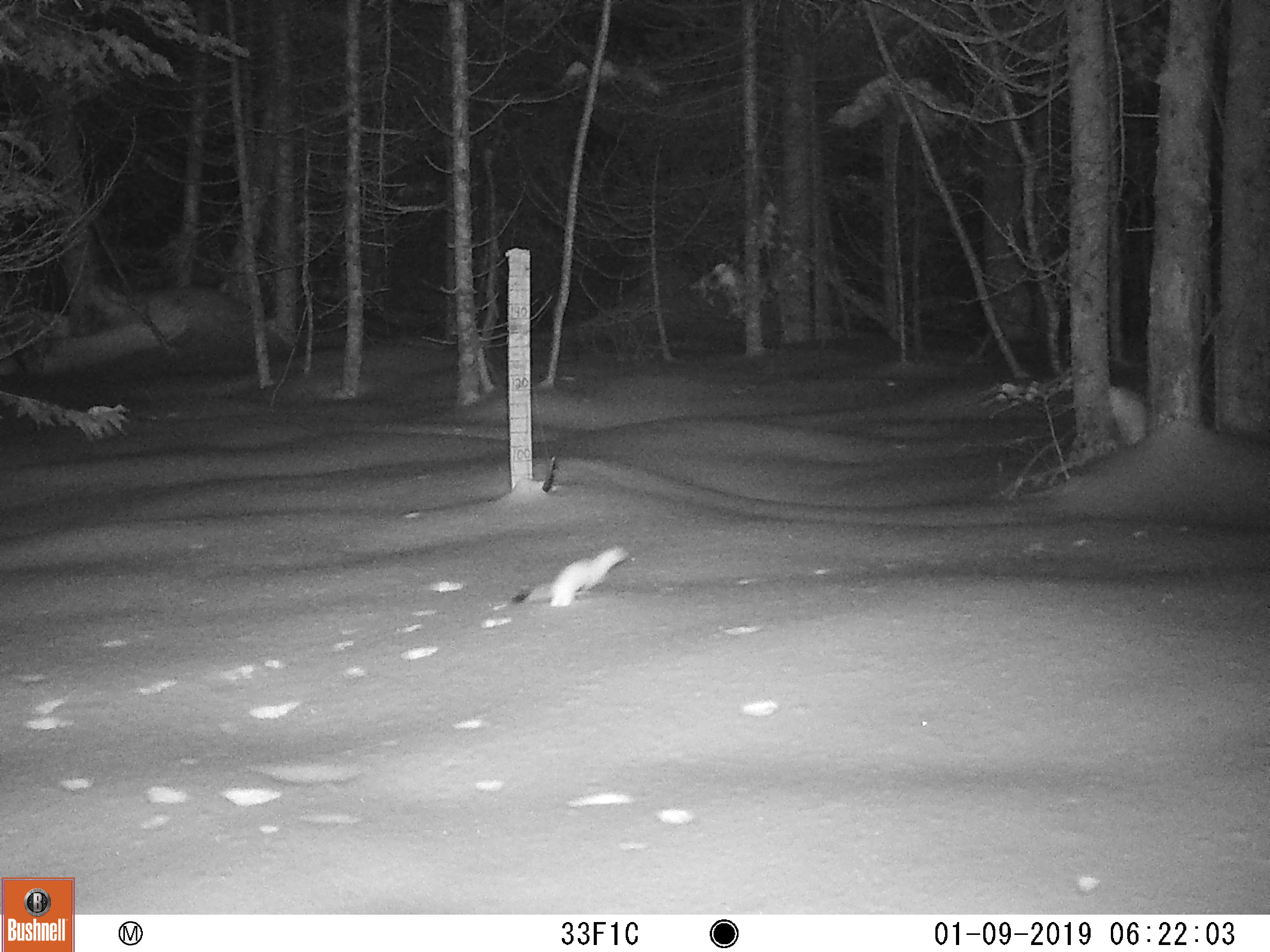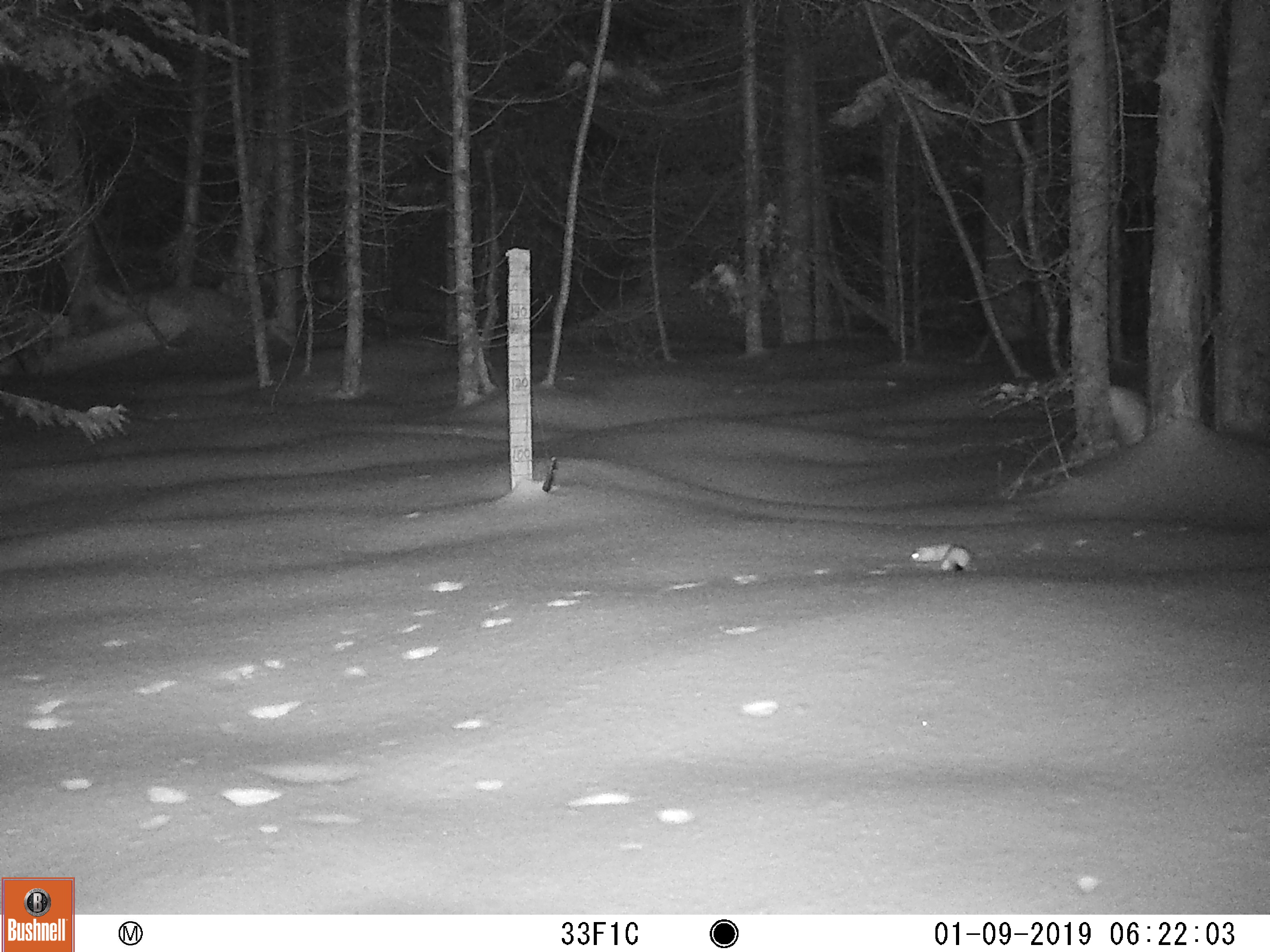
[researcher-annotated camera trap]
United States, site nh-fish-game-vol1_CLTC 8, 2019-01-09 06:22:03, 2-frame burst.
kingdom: Animalia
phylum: Chordata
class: Mammalia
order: Carnivora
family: Mustelidae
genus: Mustela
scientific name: Mustela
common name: weasel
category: weasel sp.